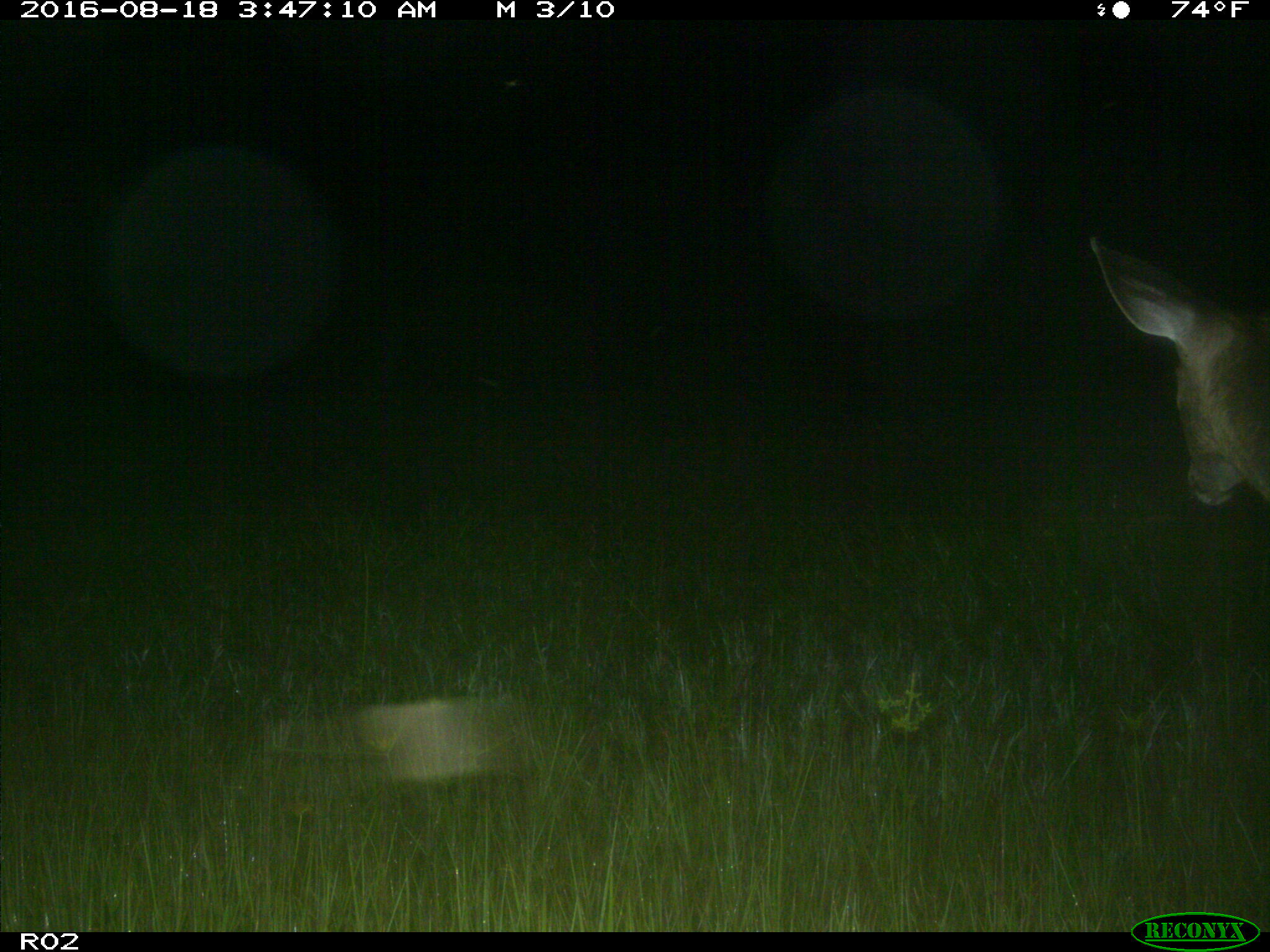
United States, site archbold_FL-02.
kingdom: Animalia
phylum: Chordata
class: Mammalia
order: Artiodactyla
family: Cervidae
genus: Odocoileus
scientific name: Odocoileus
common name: deer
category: unidentified deer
Unidentified deer (deer) (Odocoileus).